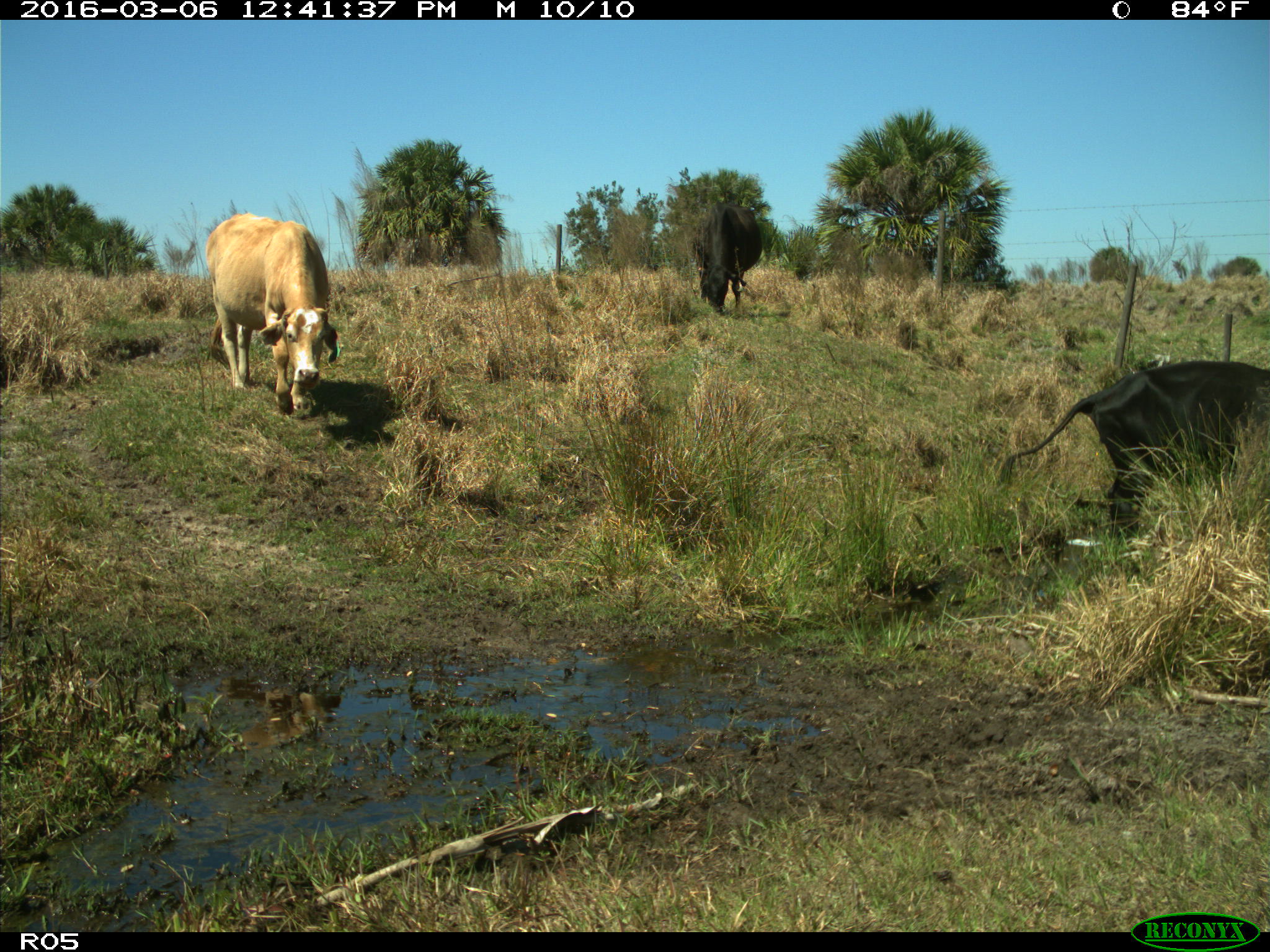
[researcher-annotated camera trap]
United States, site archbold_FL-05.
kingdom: Animalia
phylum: Chordata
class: Mammalia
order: Artiodactyla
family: Bovidae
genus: Bos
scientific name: Bos taurus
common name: domestic cow